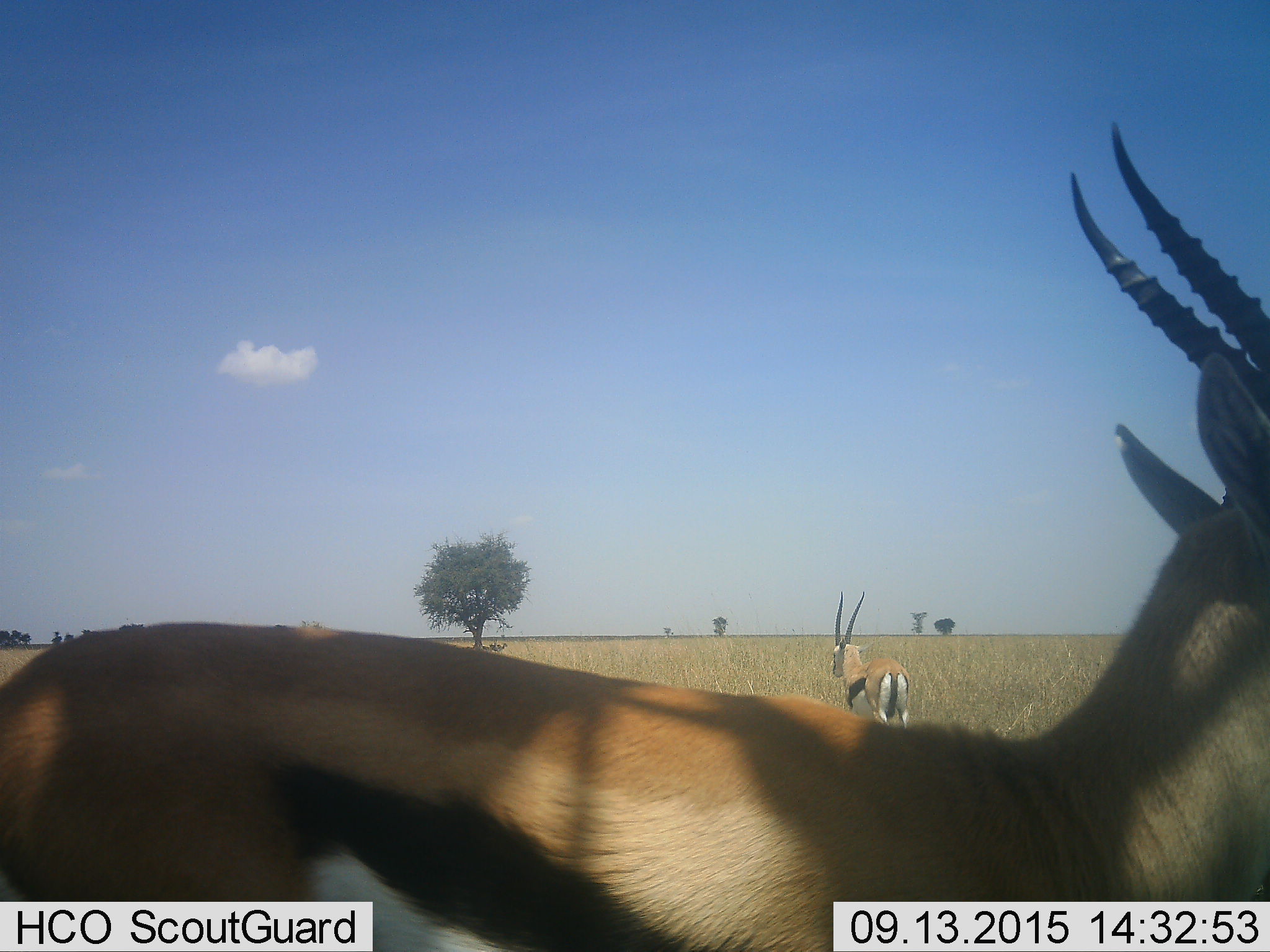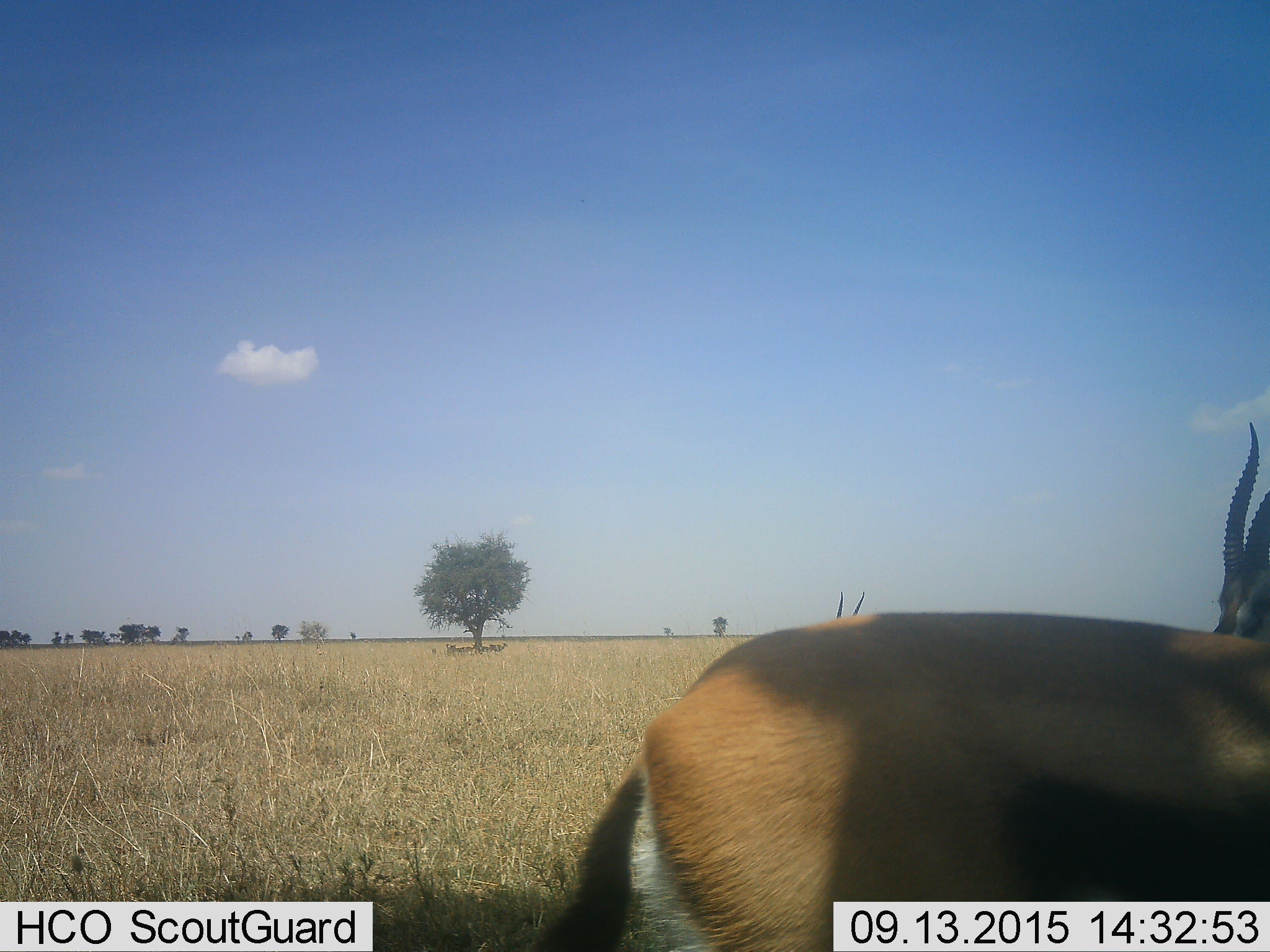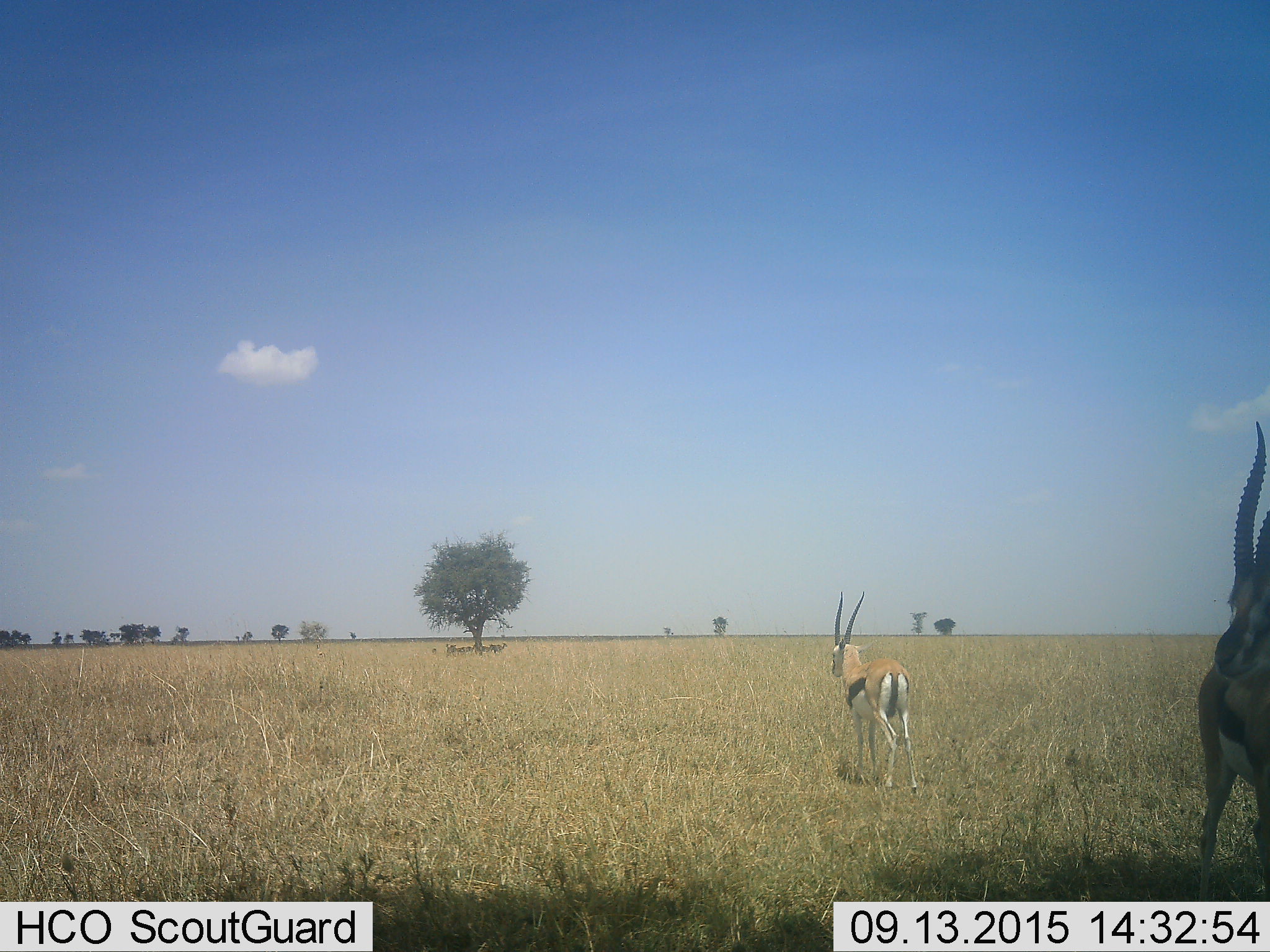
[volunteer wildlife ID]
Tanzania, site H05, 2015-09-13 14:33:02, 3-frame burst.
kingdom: Animalia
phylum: Chordata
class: Mammalia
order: Artiodactyla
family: Bovidae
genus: Eudorcas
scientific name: Eudorcas thomsonii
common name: thomson's gazelle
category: gazellethomsons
Gazellethomsons (thomson's gazelle) (Eudorcas thomsonii), count 2. Behavior (volunteer vote fractions): standing 89%, resting 0%, moving 78%, interacting 0%. Young present (vote fraction): 0%. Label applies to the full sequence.